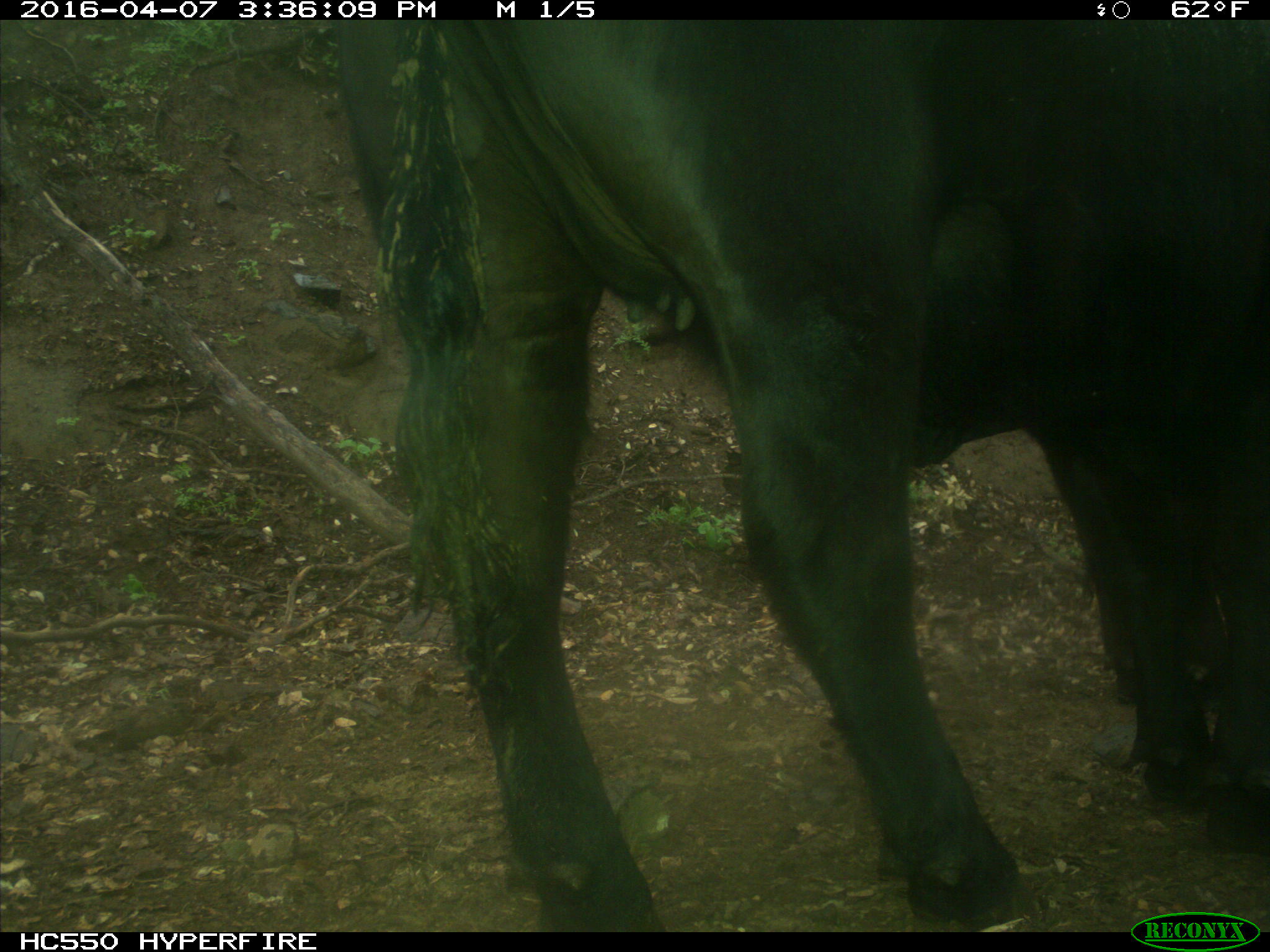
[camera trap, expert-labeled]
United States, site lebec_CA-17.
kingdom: Animalia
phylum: Chordata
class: Mammalia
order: Artiodactyla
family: Bovidae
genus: Bos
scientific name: Bos taurus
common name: domestic cow